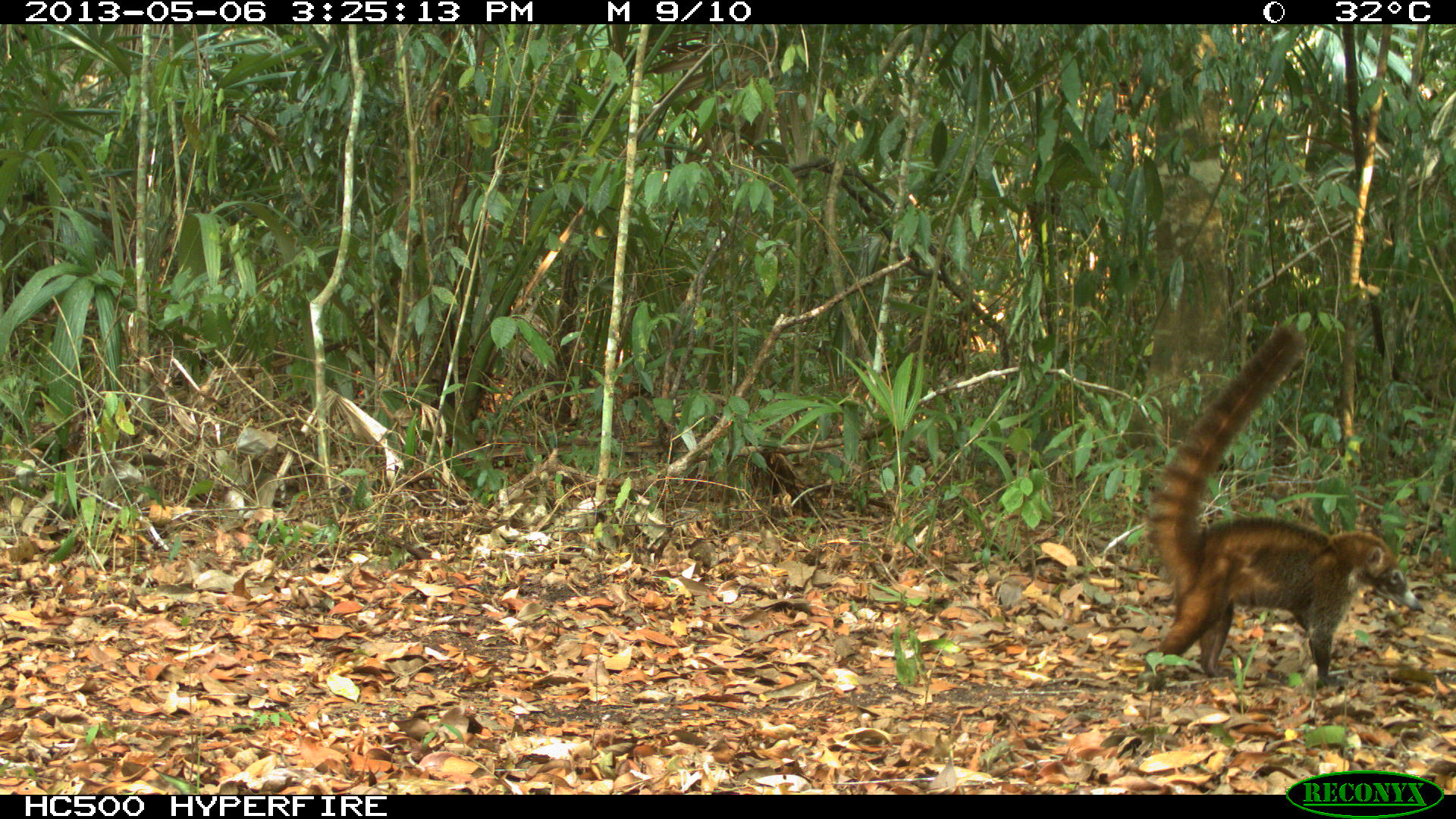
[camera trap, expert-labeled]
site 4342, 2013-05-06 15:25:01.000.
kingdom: Animalia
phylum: Chordata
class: Mammalia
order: Carnivora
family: Procyonidae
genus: Nasua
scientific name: Nasua narica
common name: white-nosed coati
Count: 1.